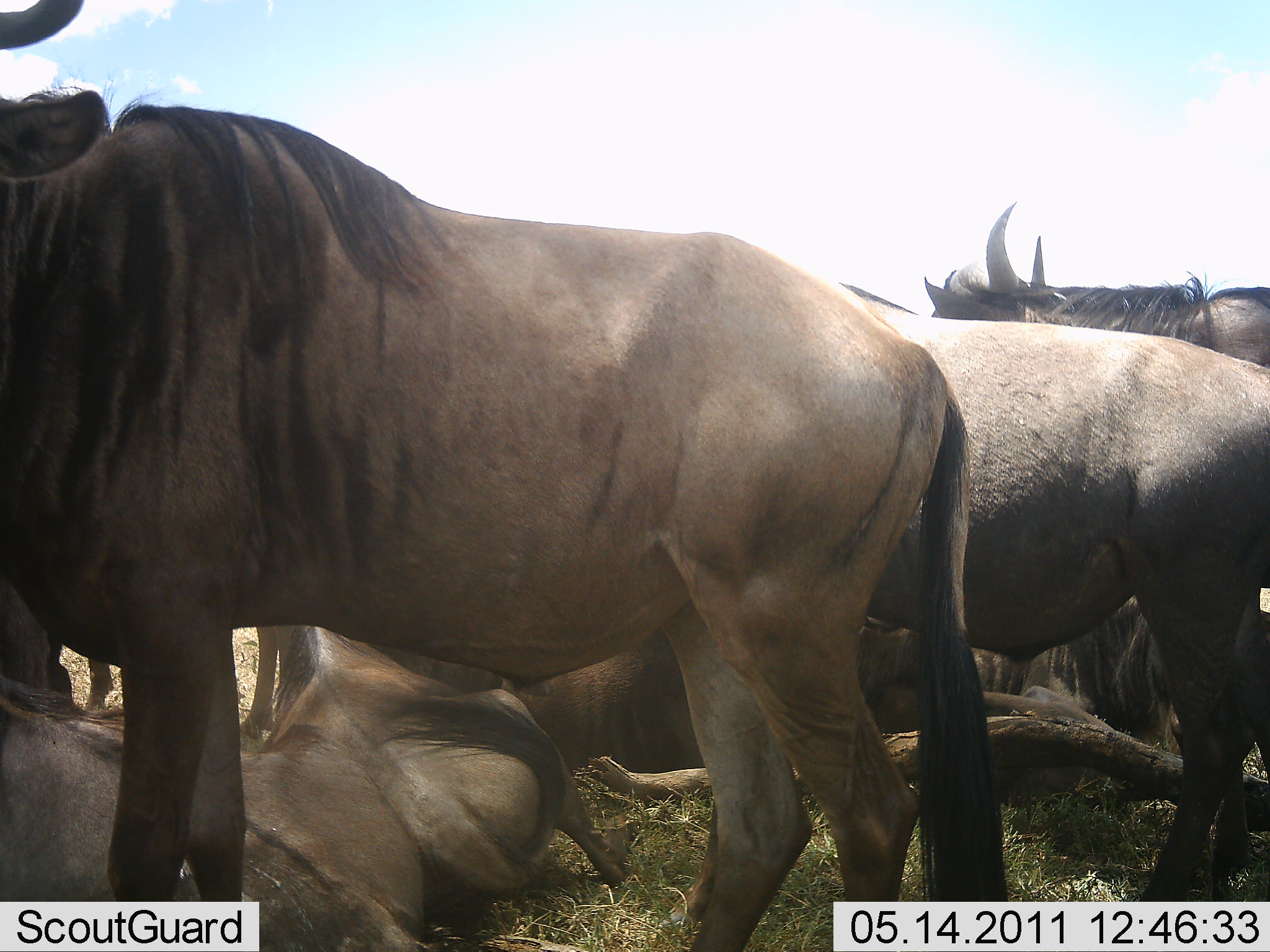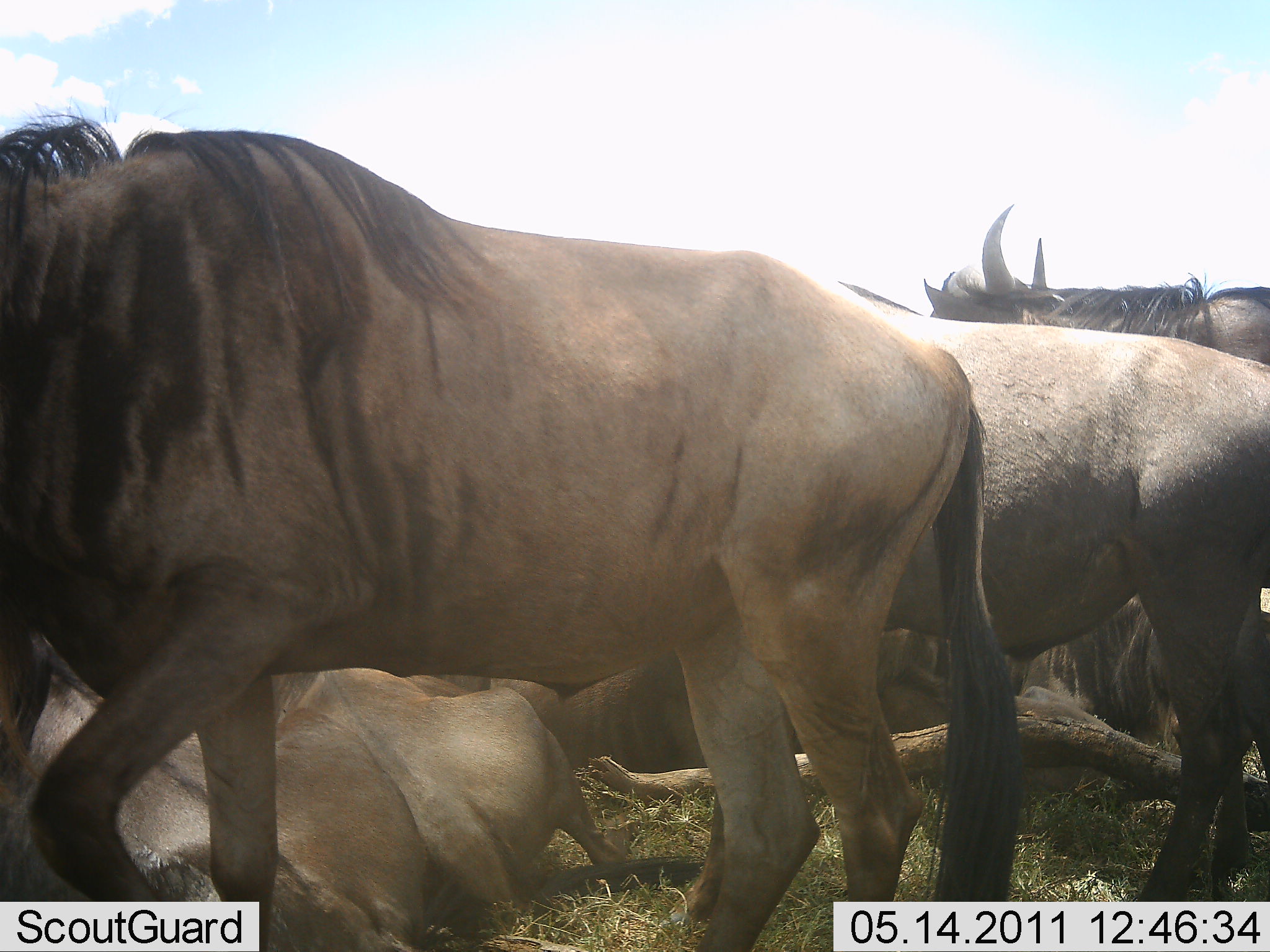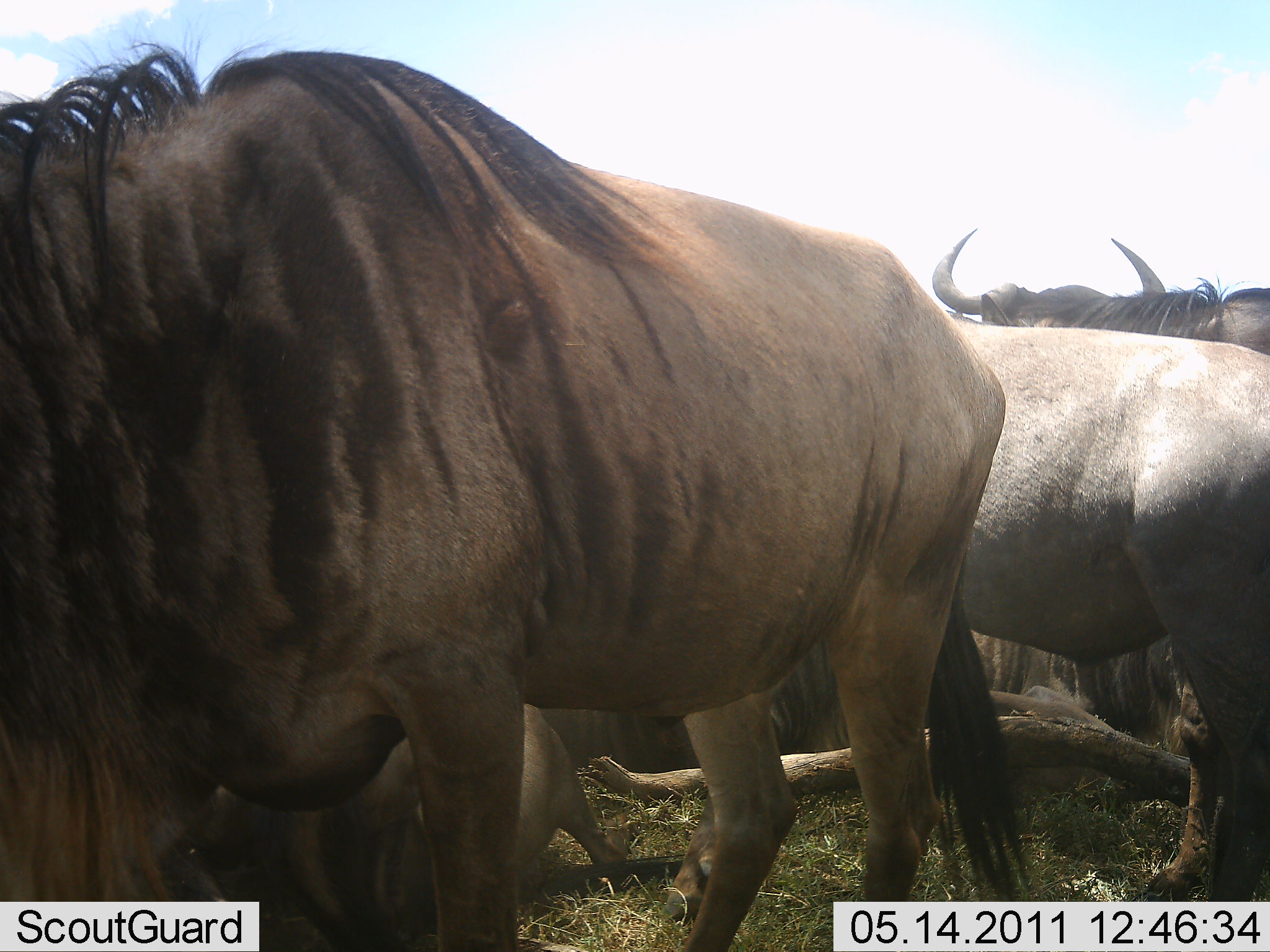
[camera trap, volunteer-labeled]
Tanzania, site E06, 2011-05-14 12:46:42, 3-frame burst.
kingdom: Animalia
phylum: Chordata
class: Mammalia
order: Artiodactyla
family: Bovidae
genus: Connochaetes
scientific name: Connochaetes taurinus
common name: blue wildebeest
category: wildebeest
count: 4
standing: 64%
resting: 73%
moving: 27%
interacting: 9%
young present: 0%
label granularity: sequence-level